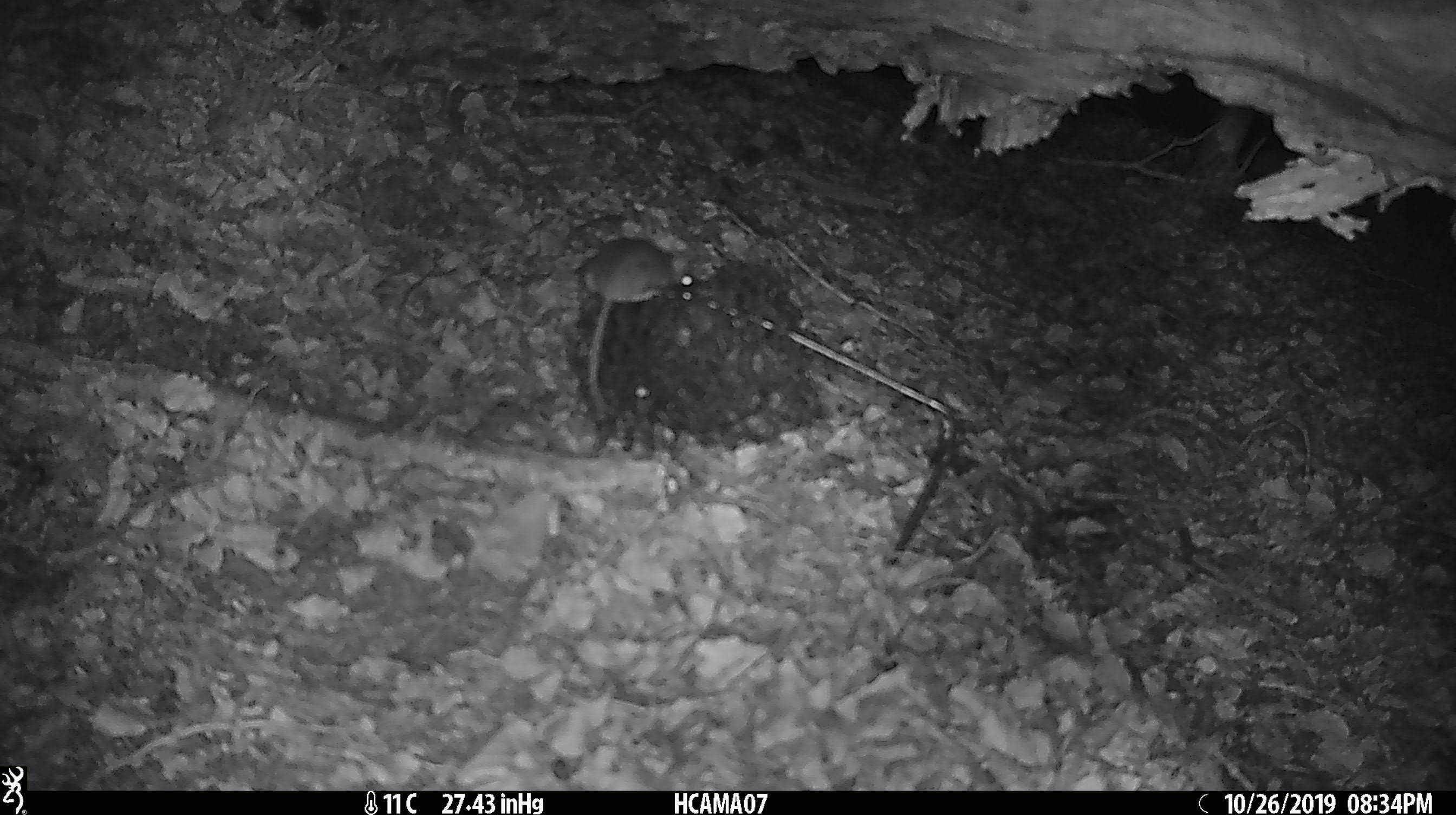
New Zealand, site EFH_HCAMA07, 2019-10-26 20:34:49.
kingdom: Animalia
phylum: Chordata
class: Mammalia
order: Rodentia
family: Muridae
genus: Mus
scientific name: Mus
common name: mouse